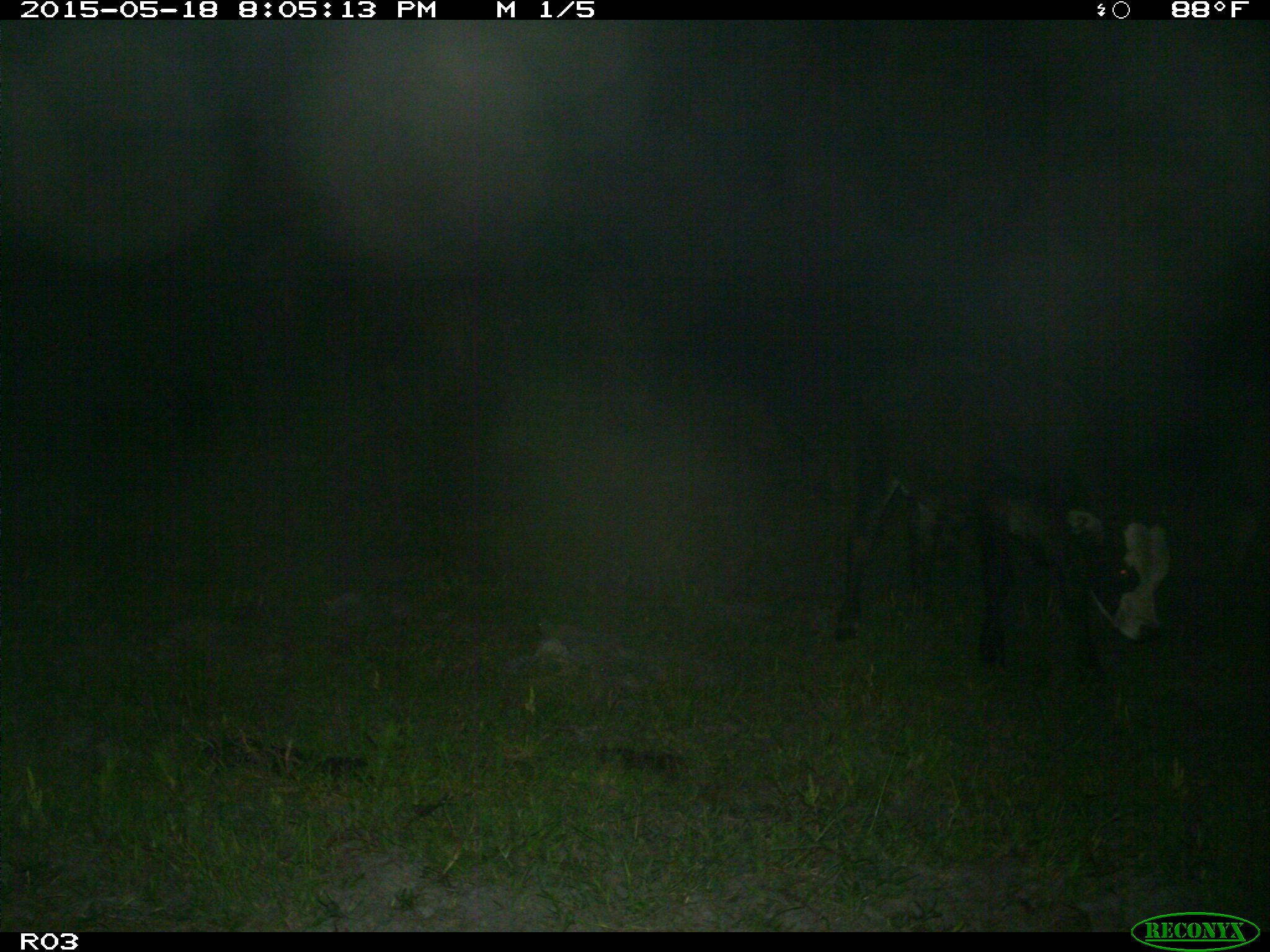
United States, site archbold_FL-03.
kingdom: Animalia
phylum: Chordata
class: Mammalia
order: Artiodactyla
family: Bovidae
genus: Bos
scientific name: Bos taurus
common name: domestic cow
Bos taurus (domestic cow).